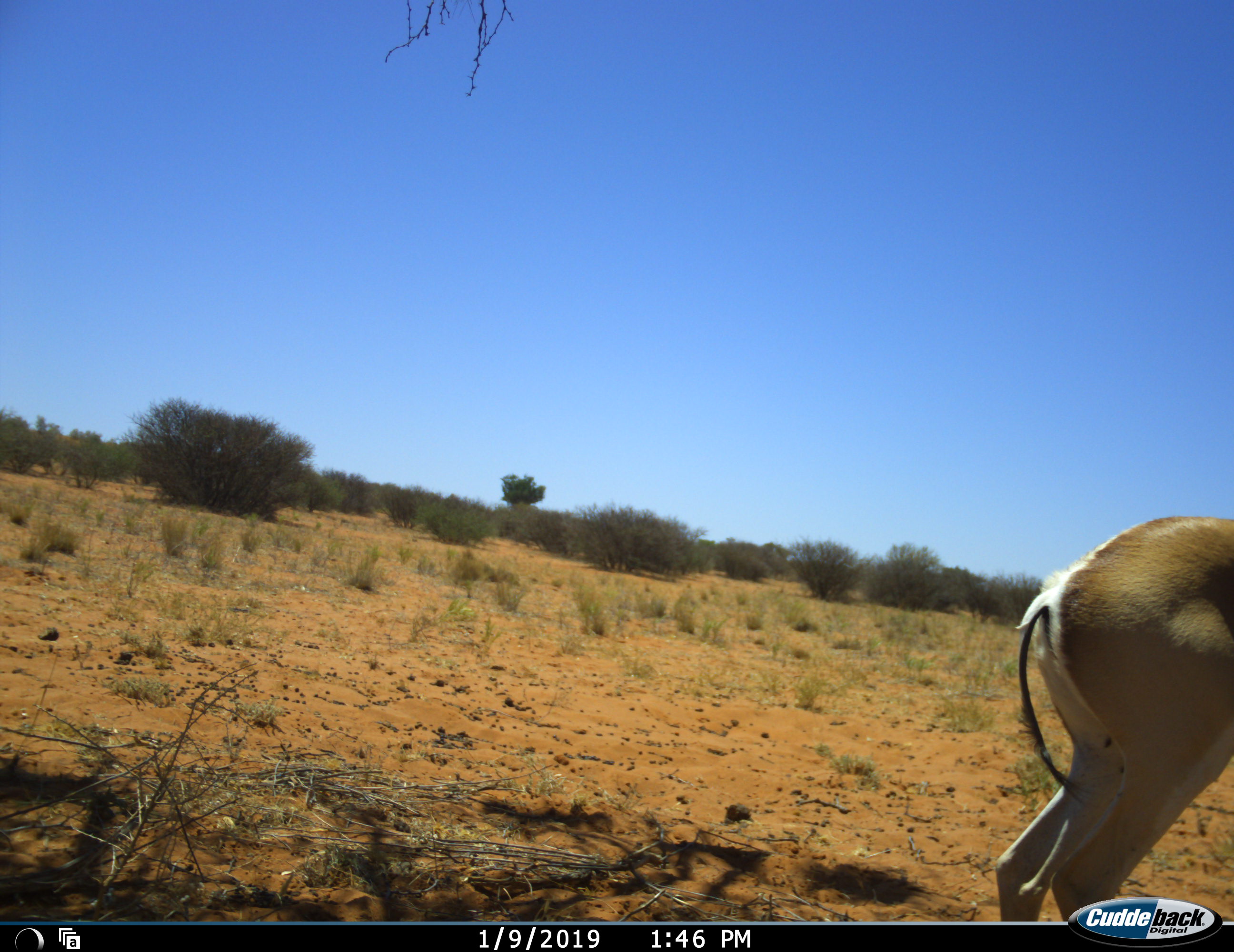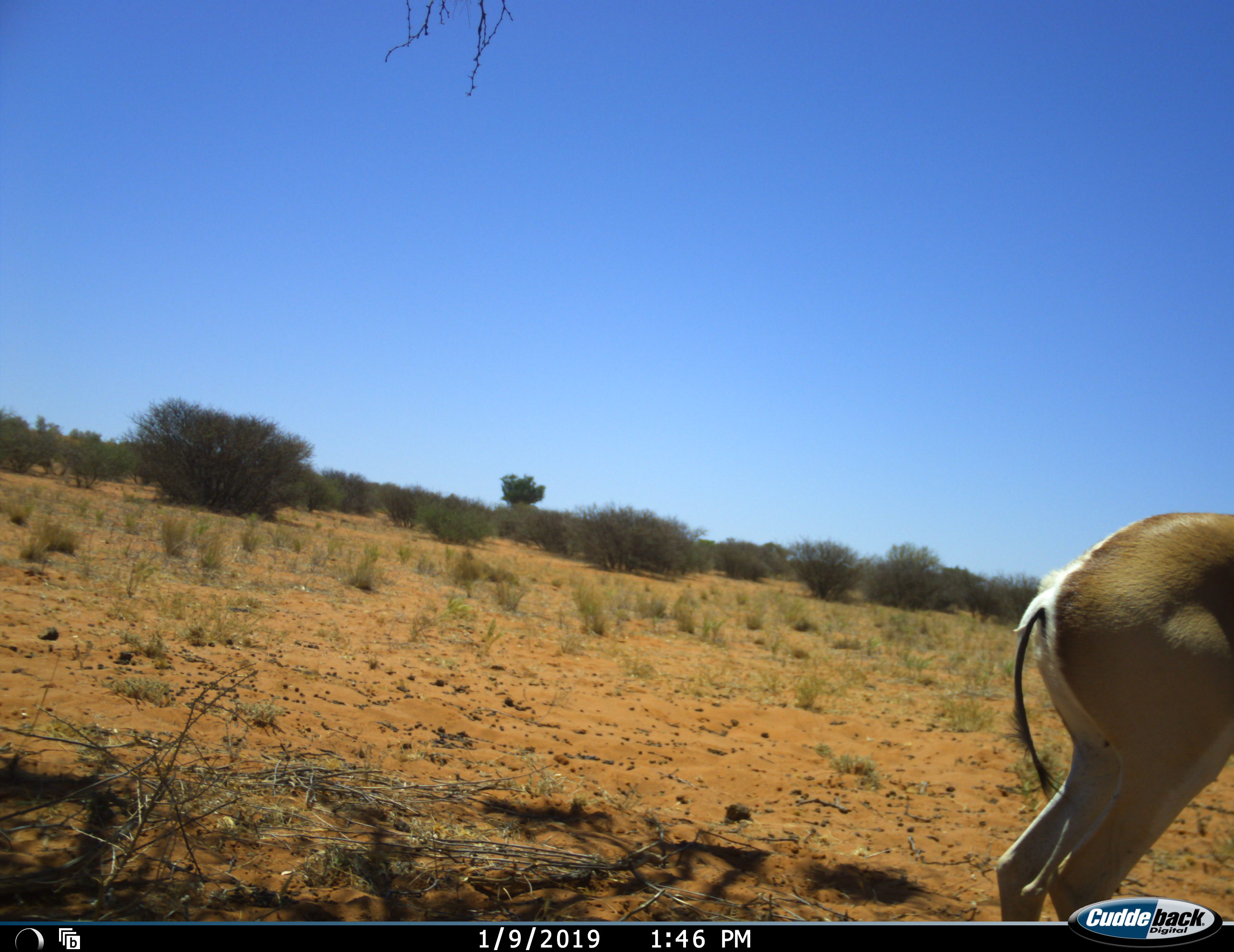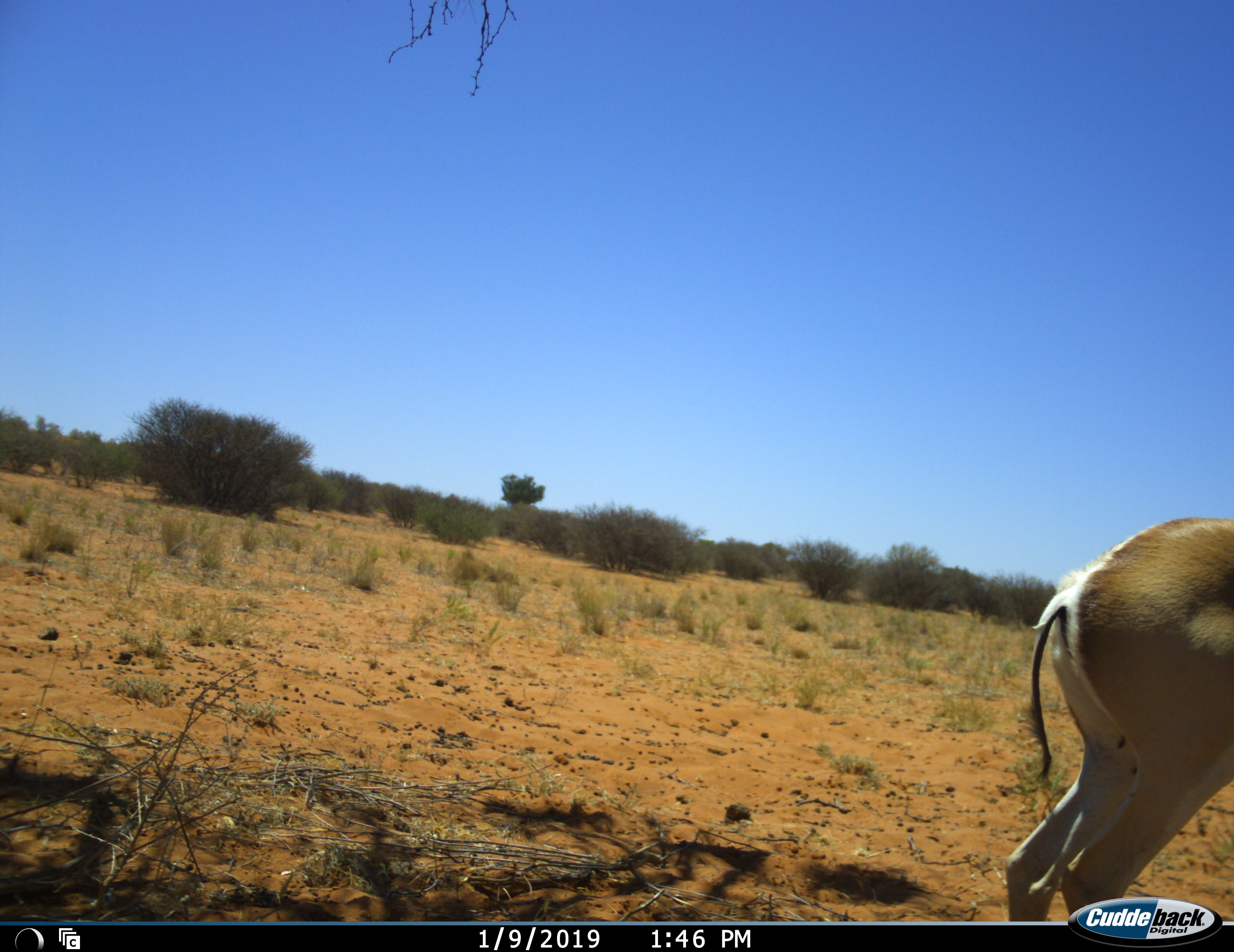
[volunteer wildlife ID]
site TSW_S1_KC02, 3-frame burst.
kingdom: Animalia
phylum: Chordata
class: Mammalia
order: Artiodactyla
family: Bovidae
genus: Antidorcas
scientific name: Antidorcas marsupialis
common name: springbok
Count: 1.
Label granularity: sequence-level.